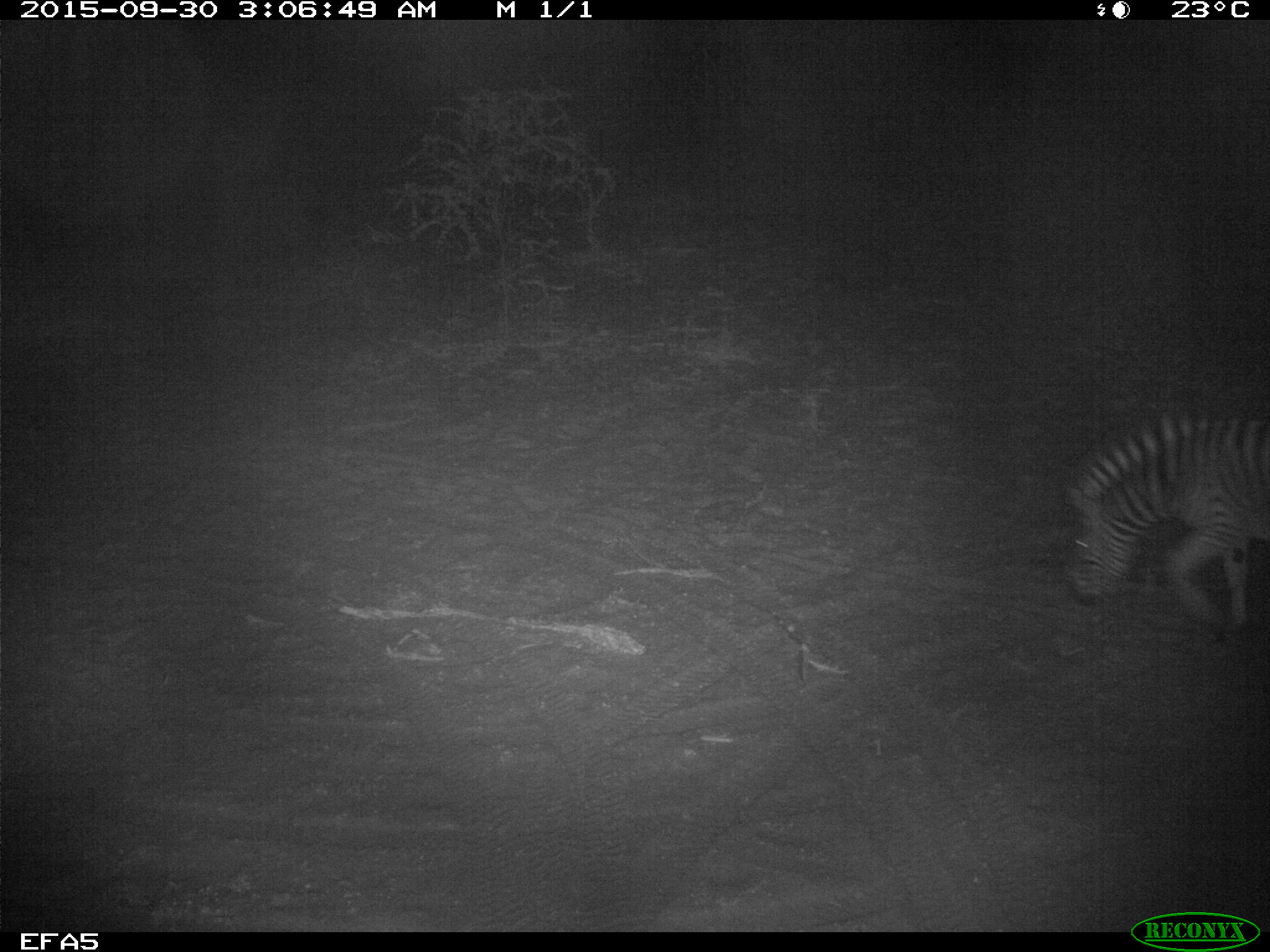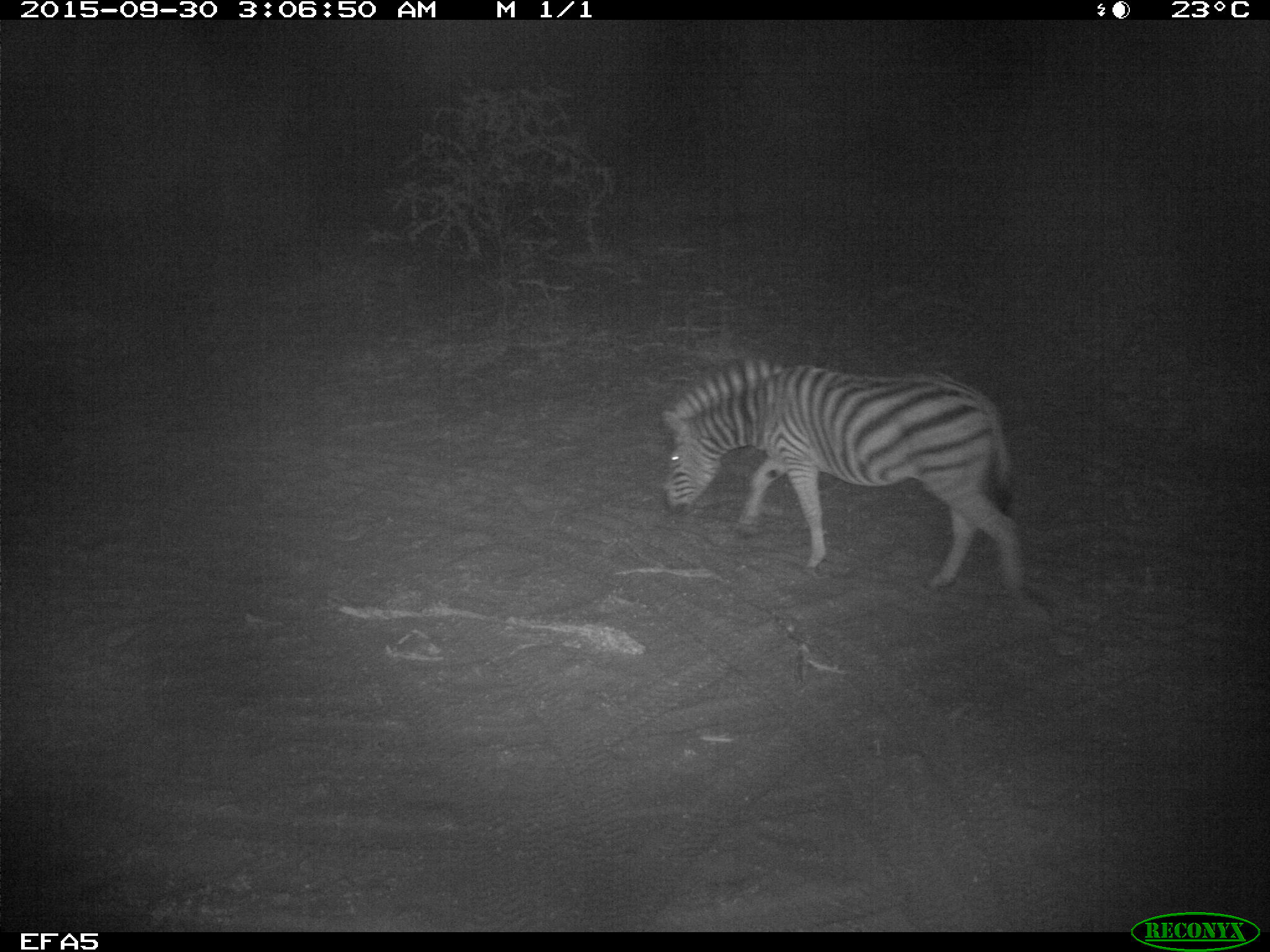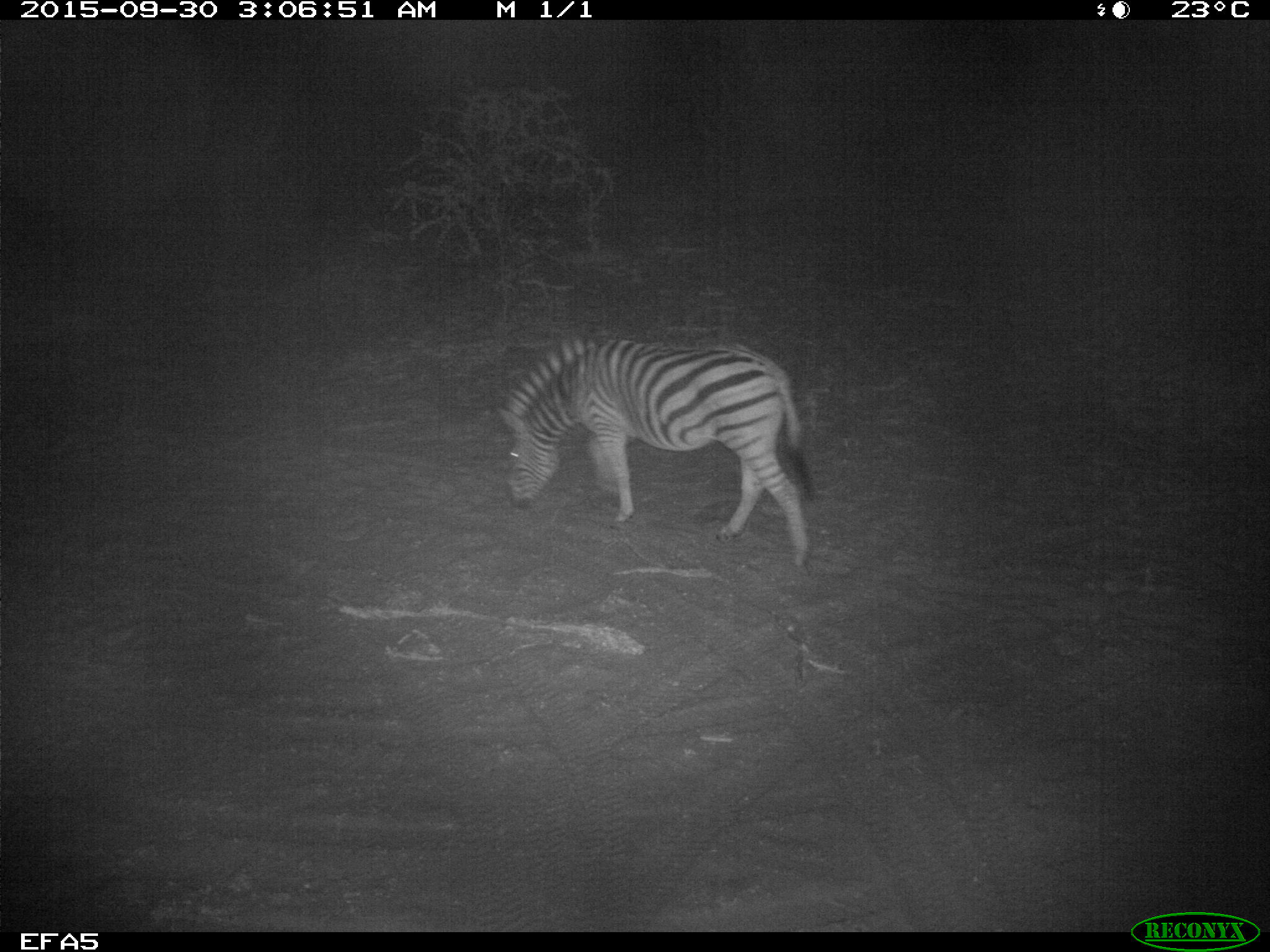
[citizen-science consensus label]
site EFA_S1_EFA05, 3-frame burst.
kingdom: Animalia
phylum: Chordata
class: Mammalia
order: Perissodactyla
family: Equidae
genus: Equus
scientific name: Equus quagga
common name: plains zebra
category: zebraplains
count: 1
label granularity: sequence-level